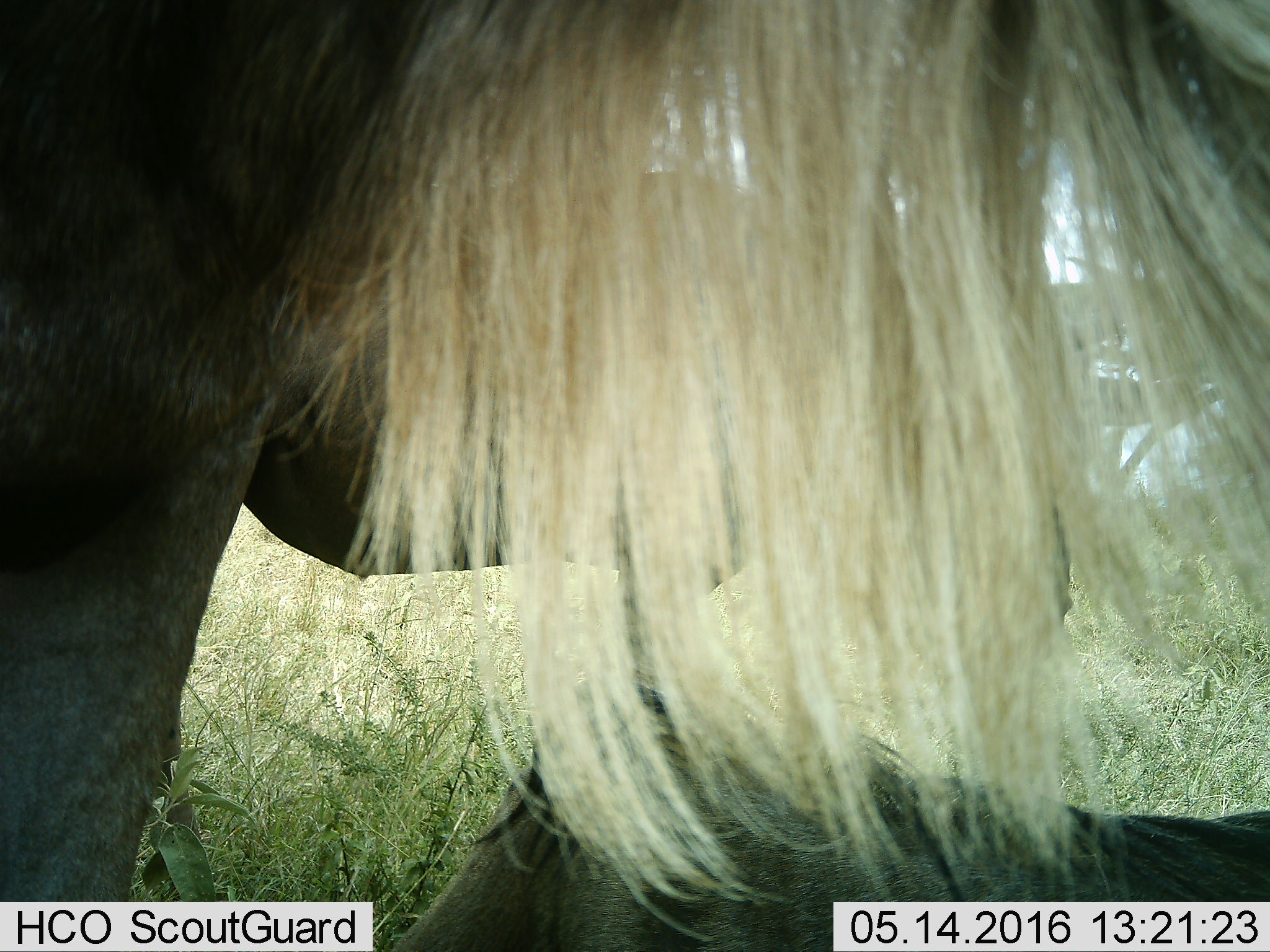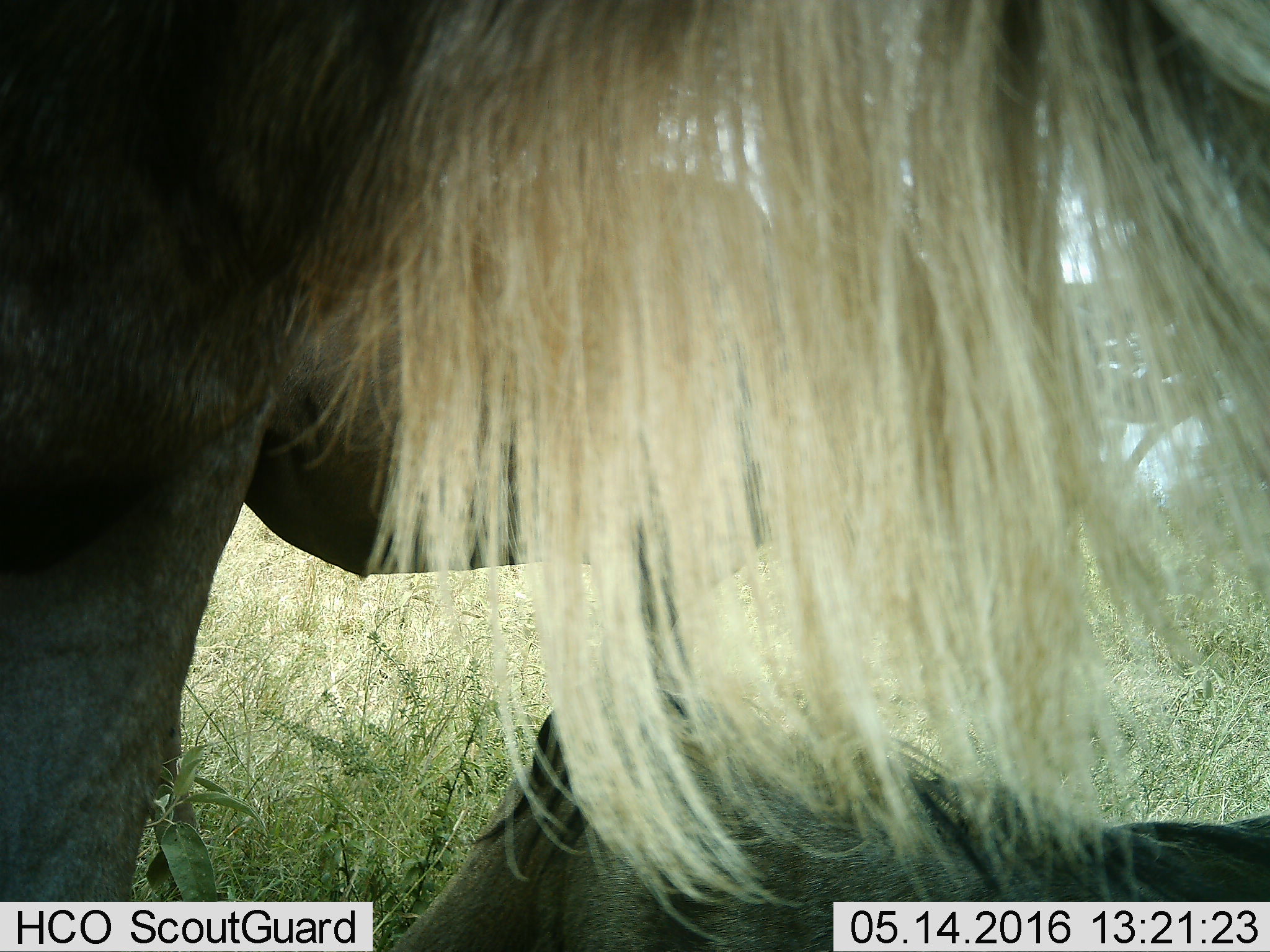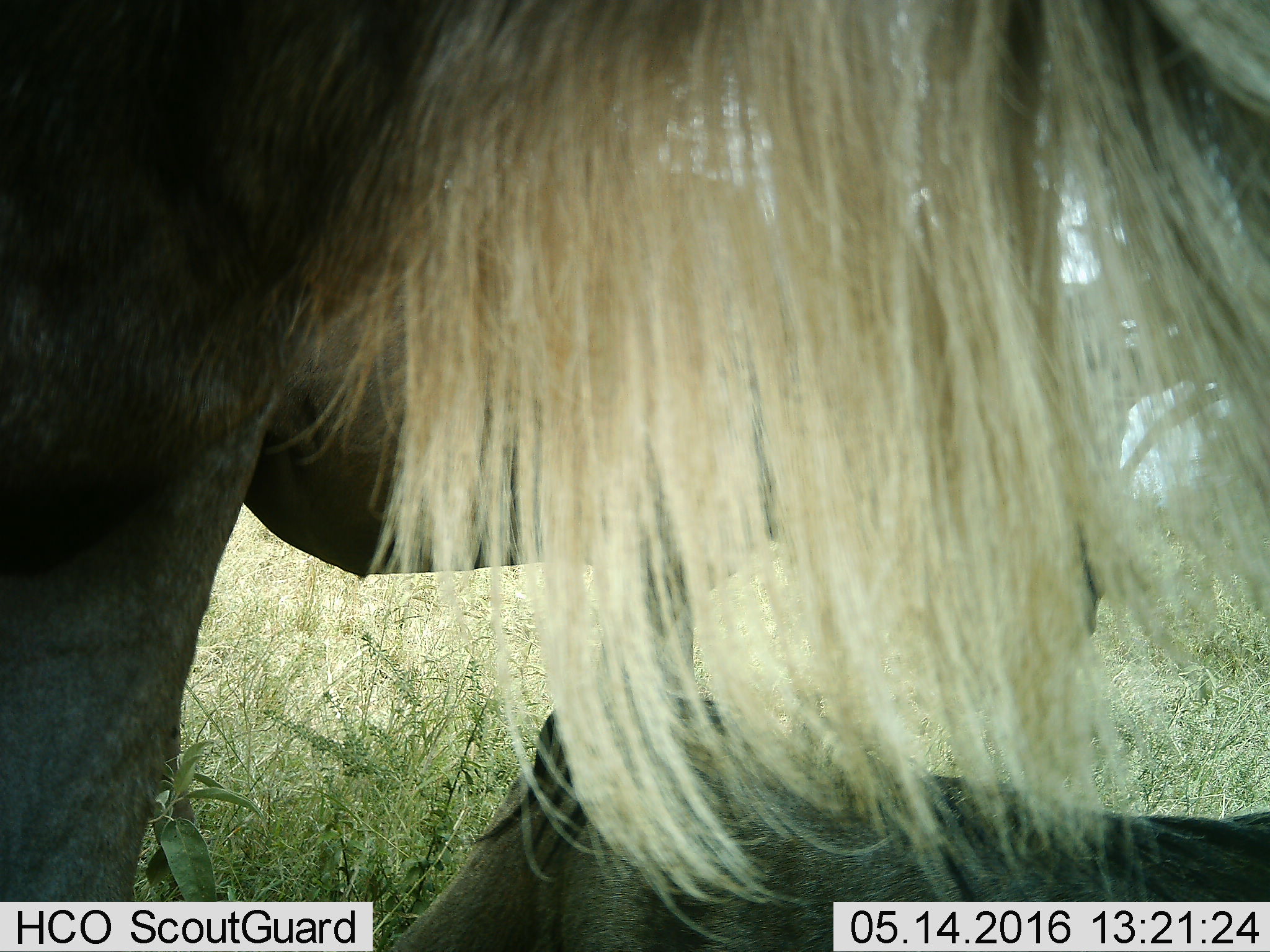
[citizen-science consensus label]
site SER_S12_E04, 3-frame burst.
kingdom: Animalia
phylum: Chordata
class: Mammalia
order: Artiodactyla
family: Bovidae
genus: Connochaetes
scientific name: Connochaetes taurinus taurinus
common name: blue wildebeest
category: wildebeestblue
Wildebeestblue (blue wildebeest) (Connochaetes taurinus taurinus), count 2. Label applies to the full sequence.